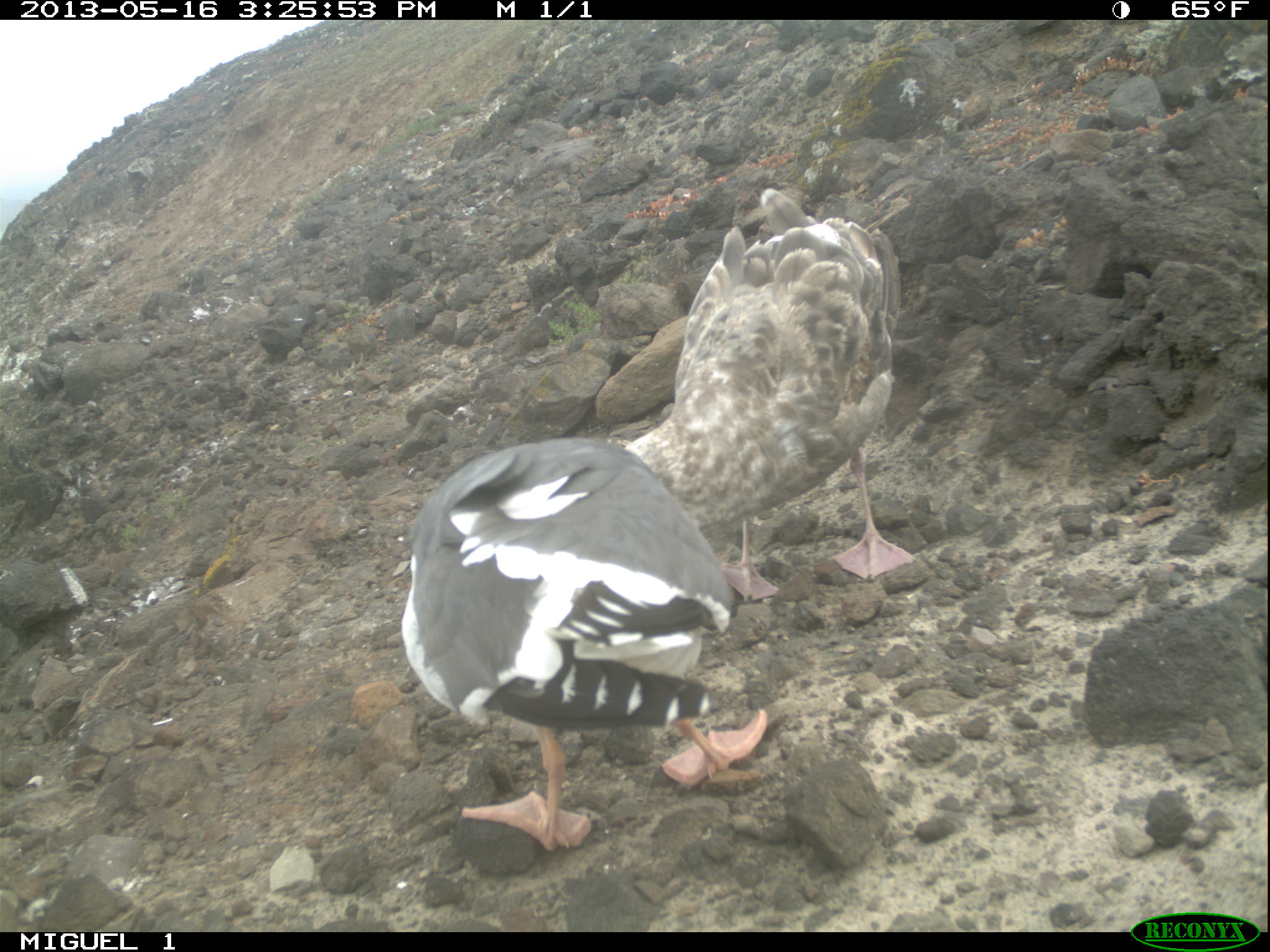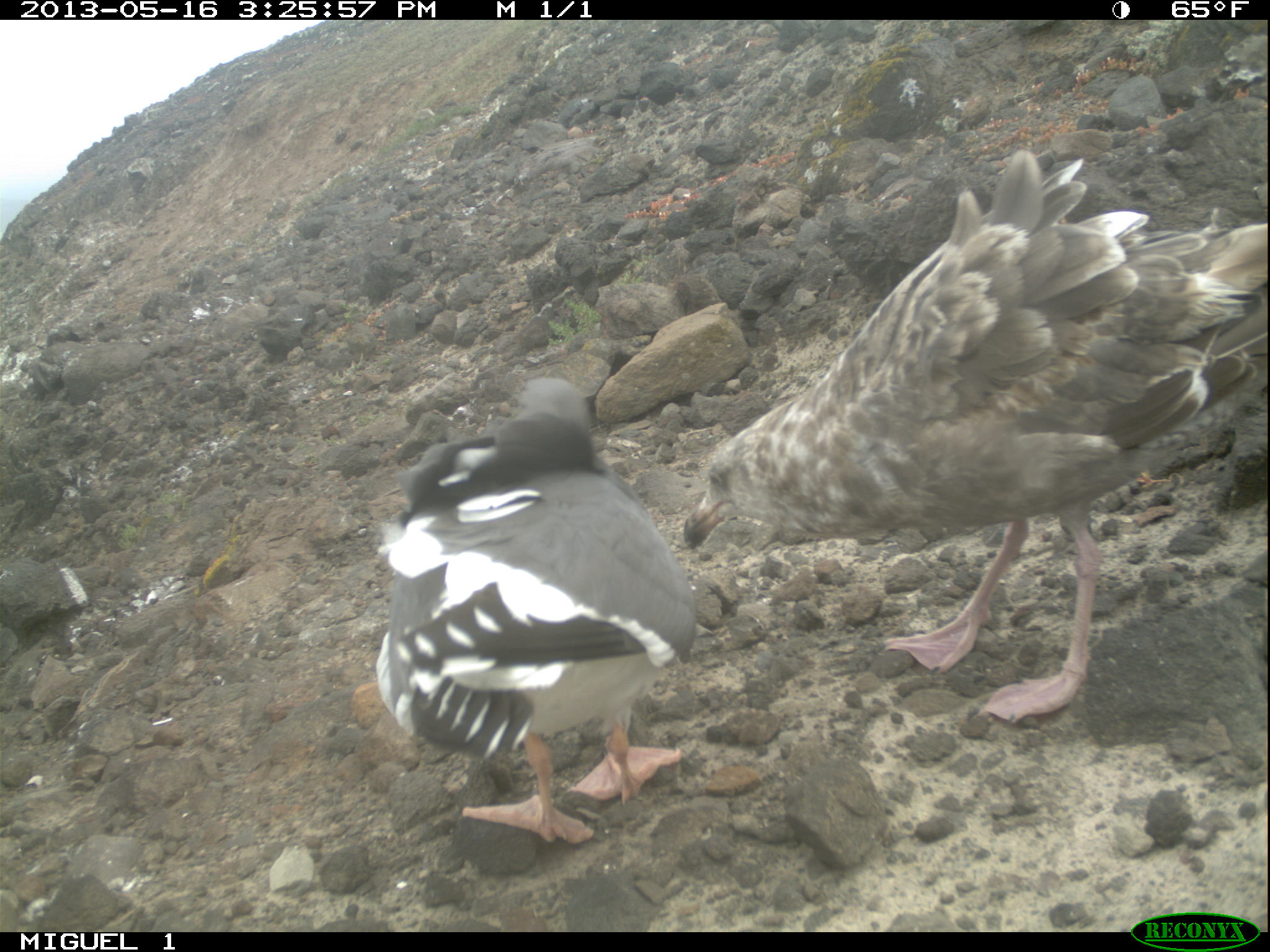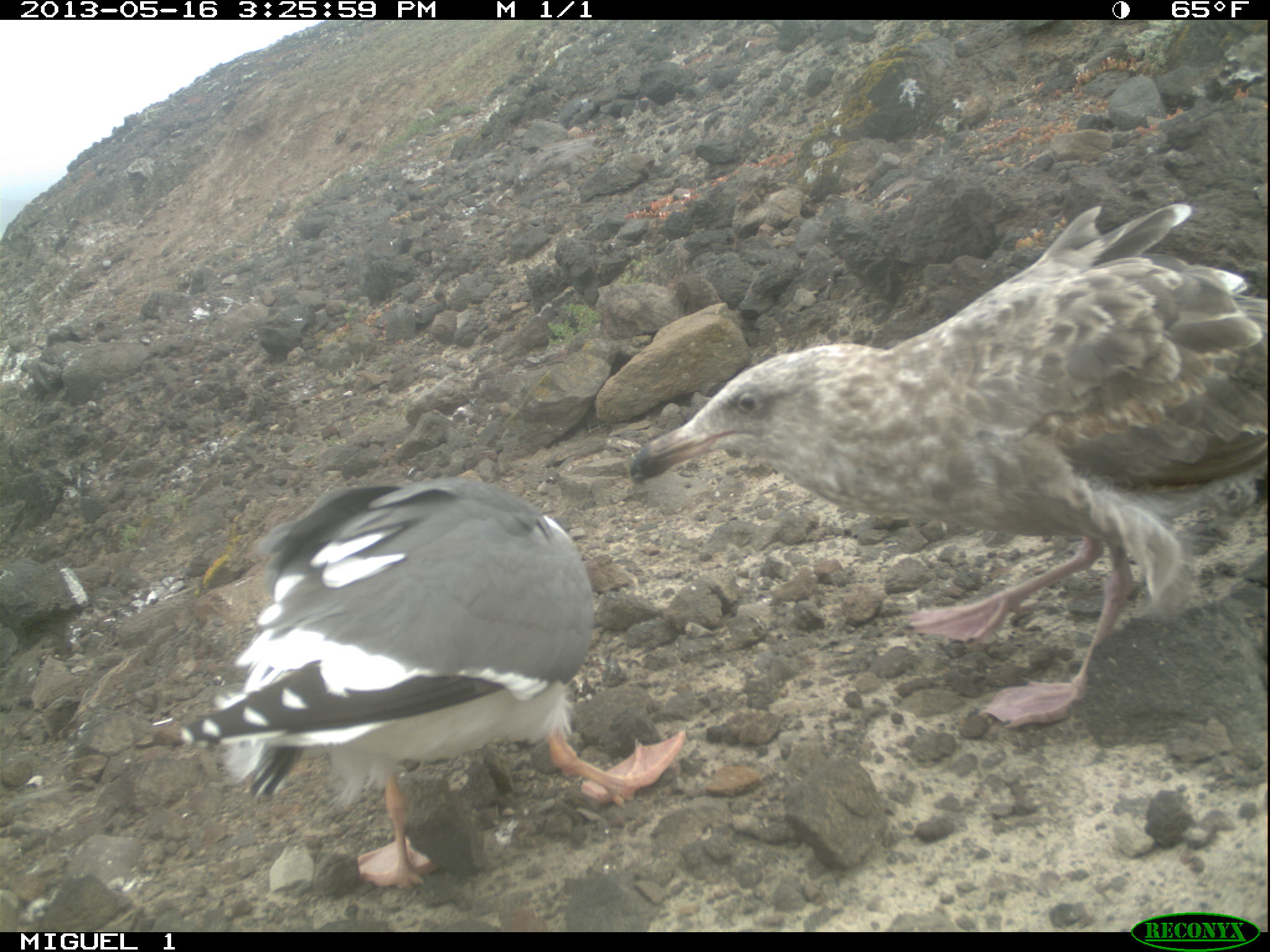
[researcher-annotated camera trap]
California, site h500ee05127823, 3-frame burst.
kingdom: Animalia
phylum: Chordata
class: Aves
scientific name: Aves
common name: bird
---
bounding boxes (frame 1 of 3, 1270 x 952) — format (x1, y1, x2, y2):
bird: (399, 439, 767, 849); (620, 188, 914, 601)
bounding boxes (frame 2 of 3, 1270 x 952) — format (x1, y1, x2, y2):
bird: (682, 148, 1269, 721); (375, 376, 697, 843)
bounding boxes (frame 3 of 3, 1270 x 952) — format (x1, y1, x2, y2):
bird: (628, 201, 1269, 728); (178, 475, 685, 889)